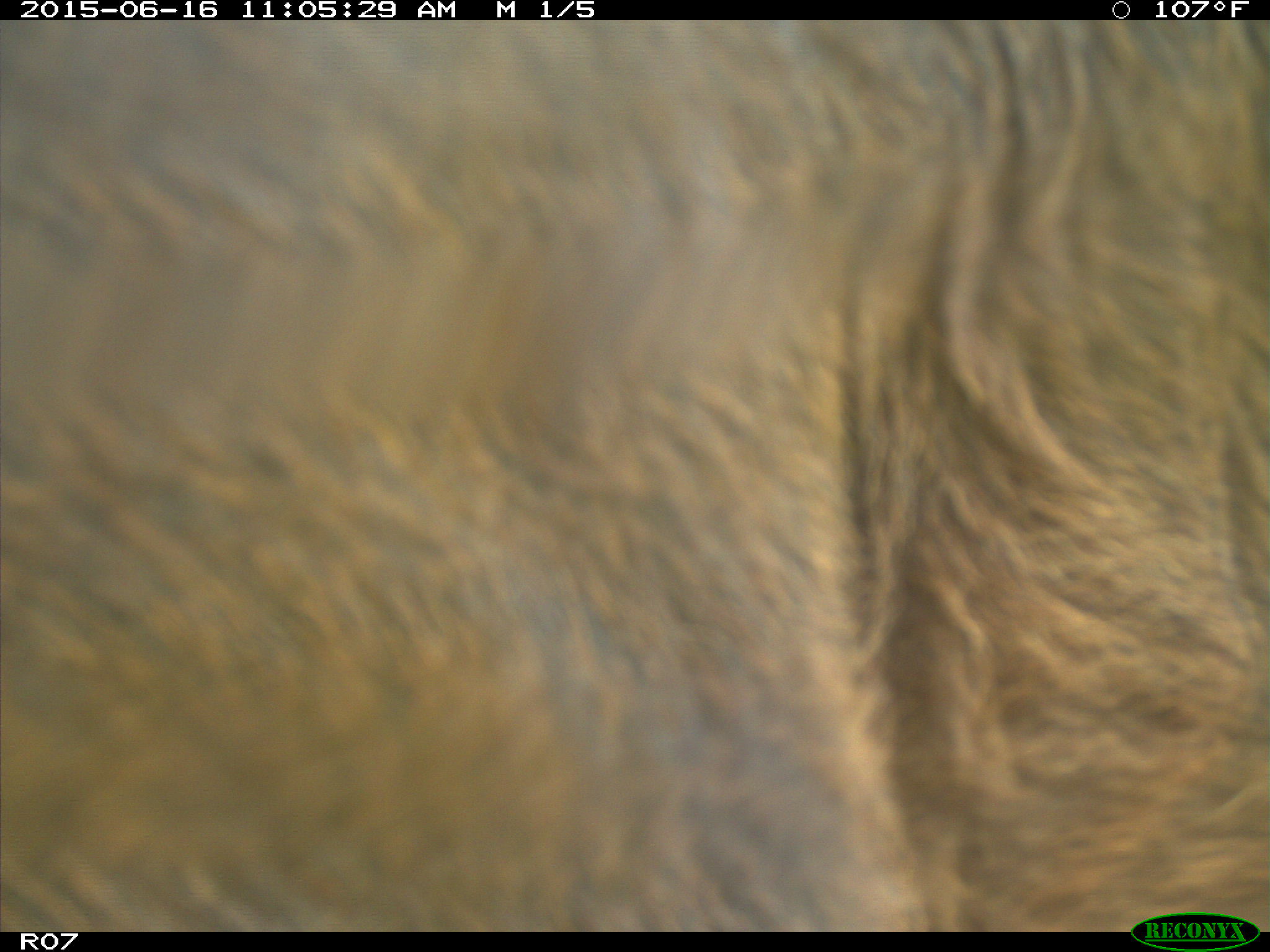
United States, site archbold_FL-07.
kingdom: Animalia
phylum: Chordata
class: Mammalia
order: Artiodactyla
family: Bovidae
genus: Bos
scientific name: Bos taurus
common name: domestic cow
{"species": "Bos taurus (domestic cow)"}